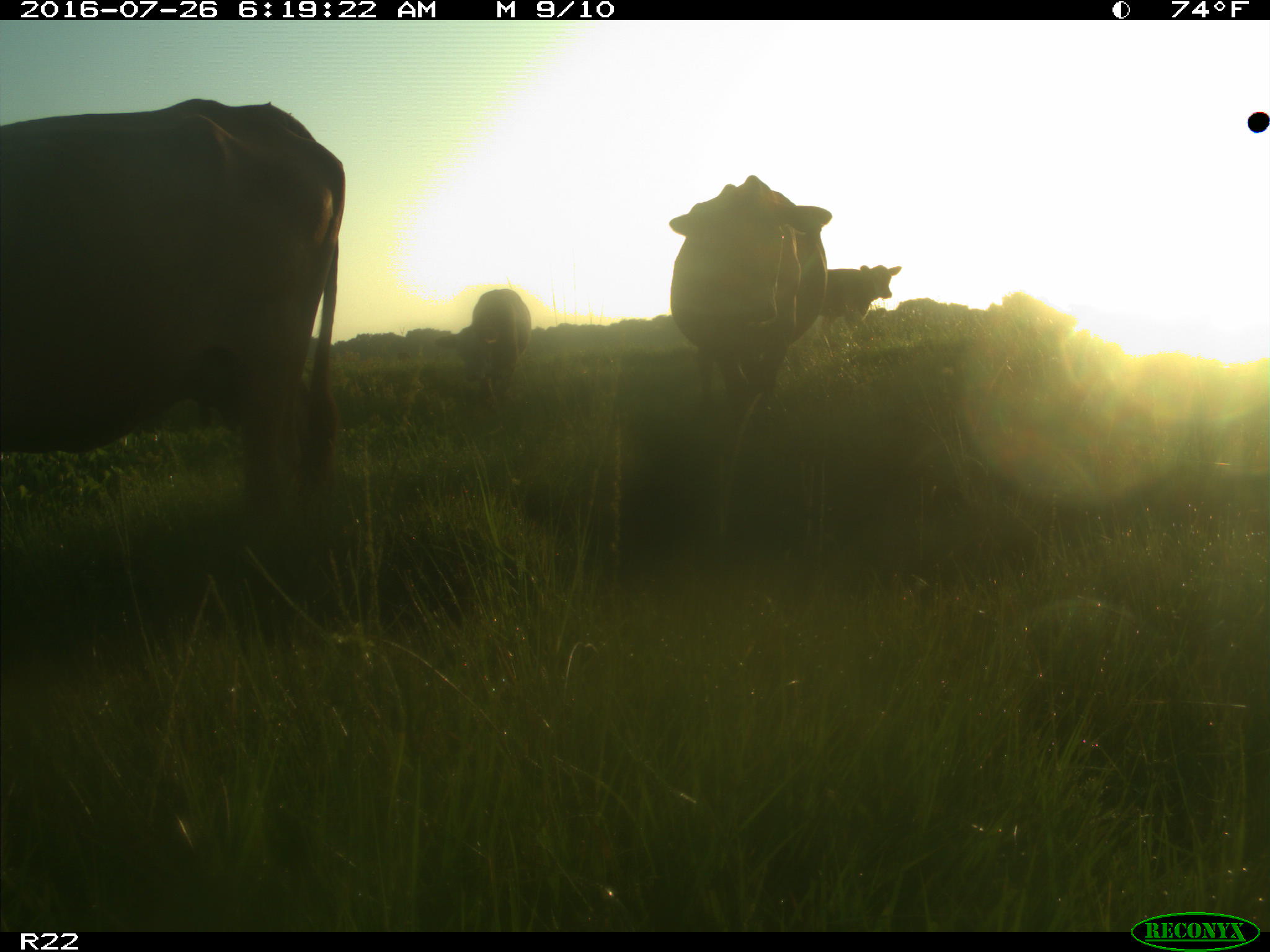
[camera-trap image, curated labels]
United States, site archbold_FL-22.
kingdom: Animalia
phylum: Chordata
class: Mammalia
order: Artiodactyla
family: Bovidae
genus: Bos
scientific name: Bos taurus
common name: domestic cow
Bos taurus (domestic cow).